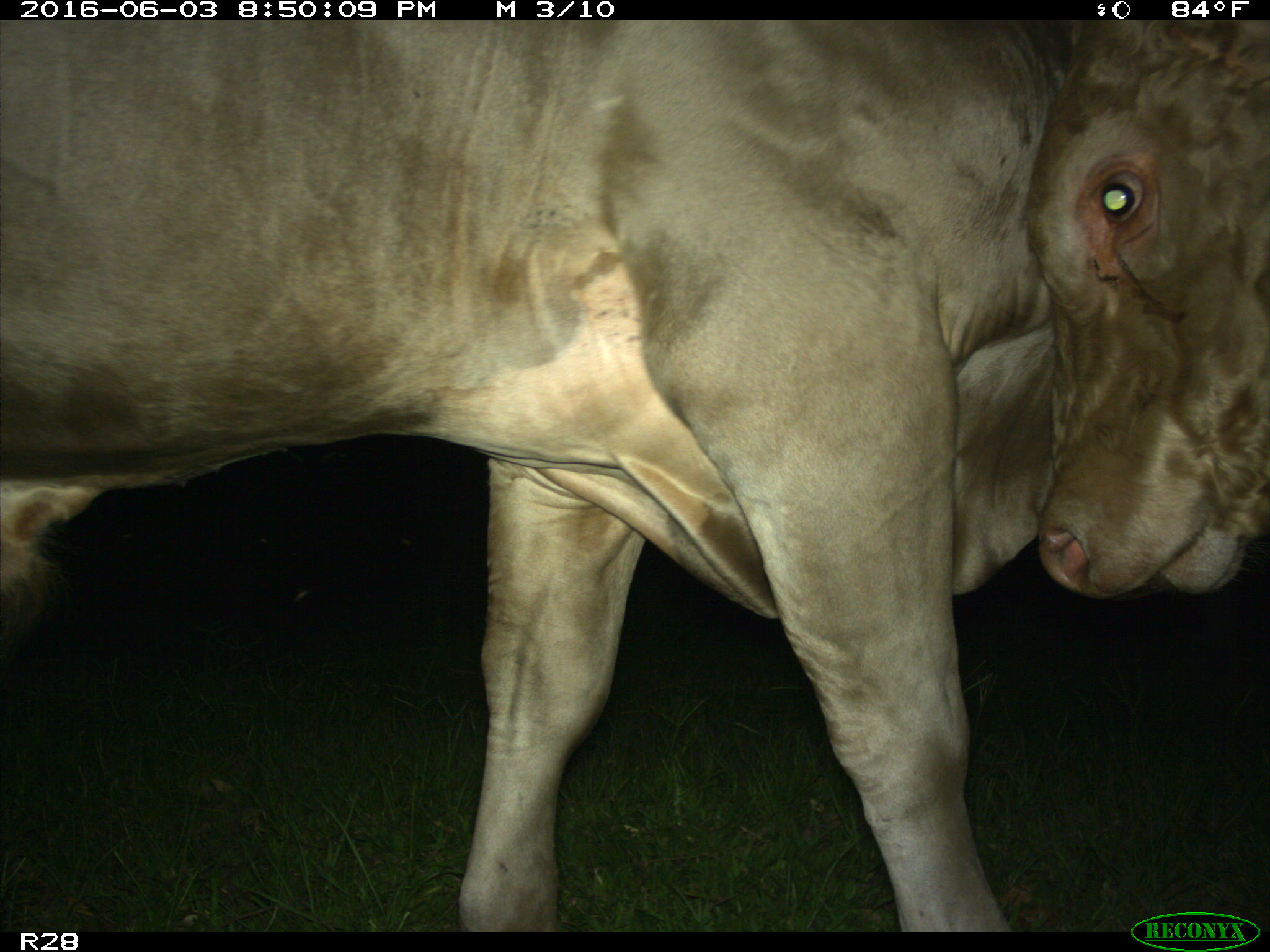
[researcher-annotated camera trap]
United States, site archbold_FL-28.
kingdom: Animalia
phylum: Chordata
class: Mammalia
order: Artiodactyla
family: Bovidae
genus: Bos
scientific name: Bos taurus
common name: domestic cow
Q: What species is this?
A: Bos taurus (domestic cow).